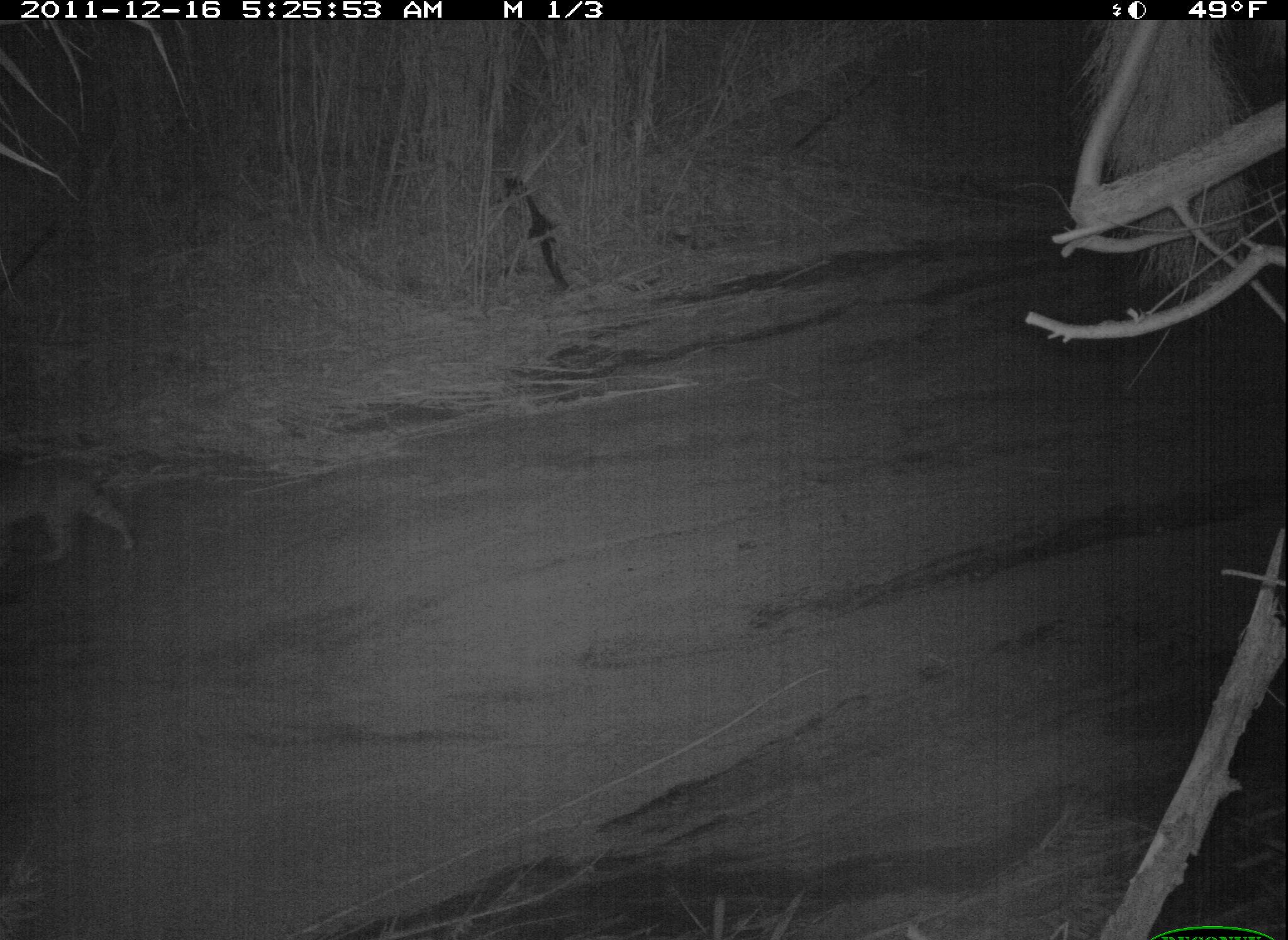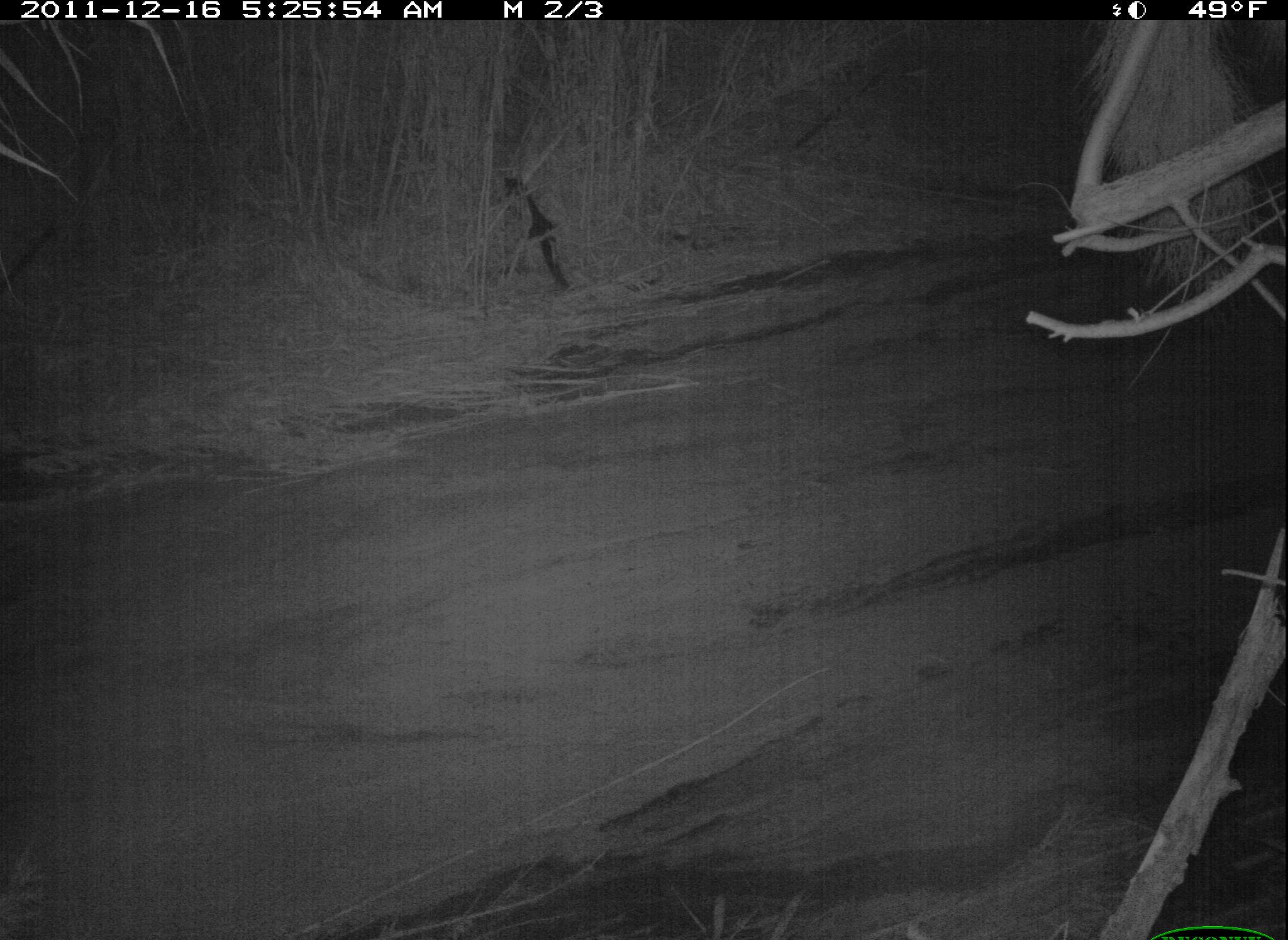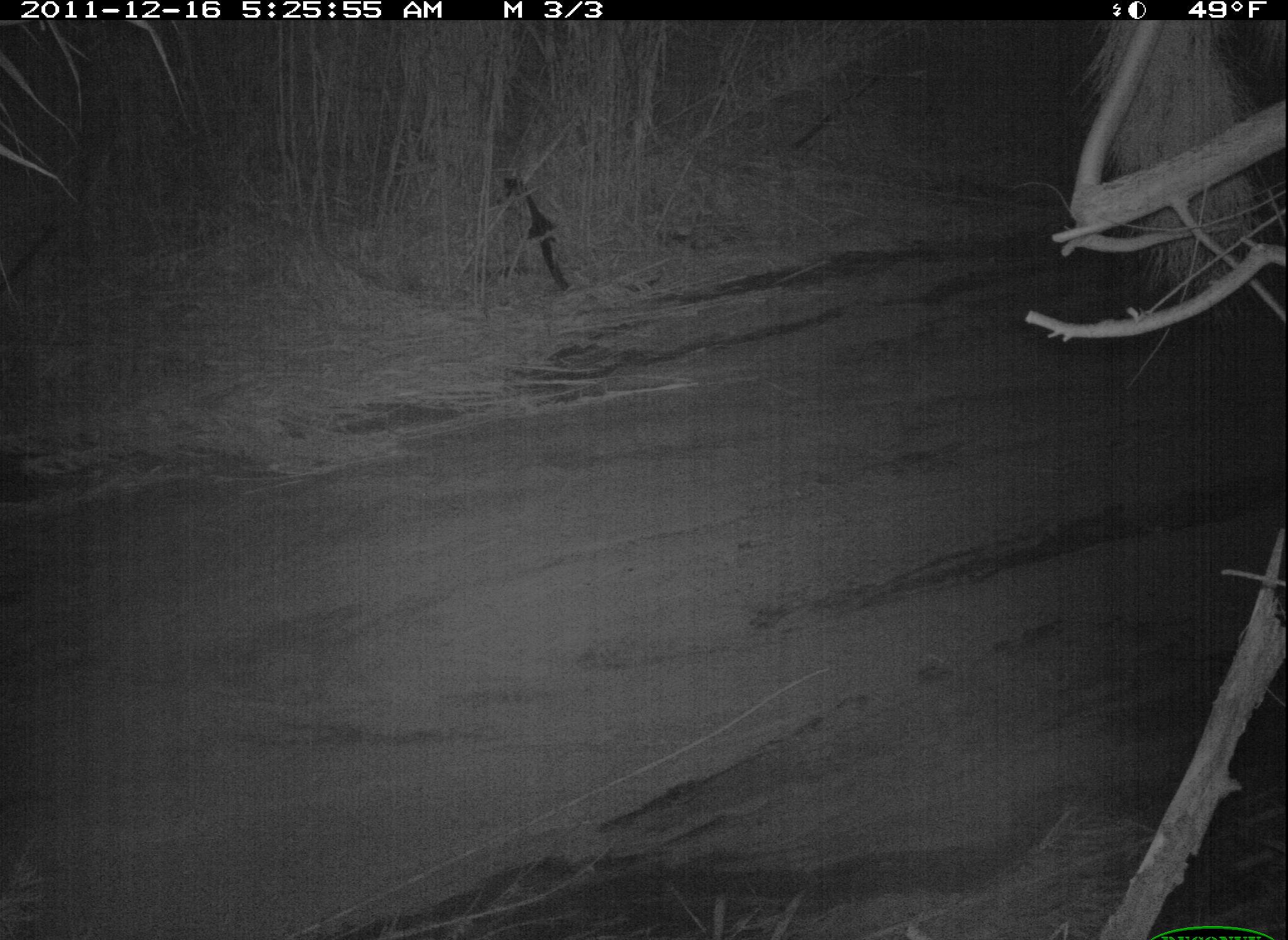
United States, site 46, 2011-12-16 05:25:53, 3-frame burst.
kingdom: Animalia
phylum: Chordata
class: Mammalia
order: Carnivora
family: Felidae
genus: Lynx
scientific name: Lynx rufus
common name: bobcat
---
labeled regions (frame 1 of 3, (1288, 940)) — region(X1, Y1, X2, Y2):
bobcat: region(0, 441, 140, 573)